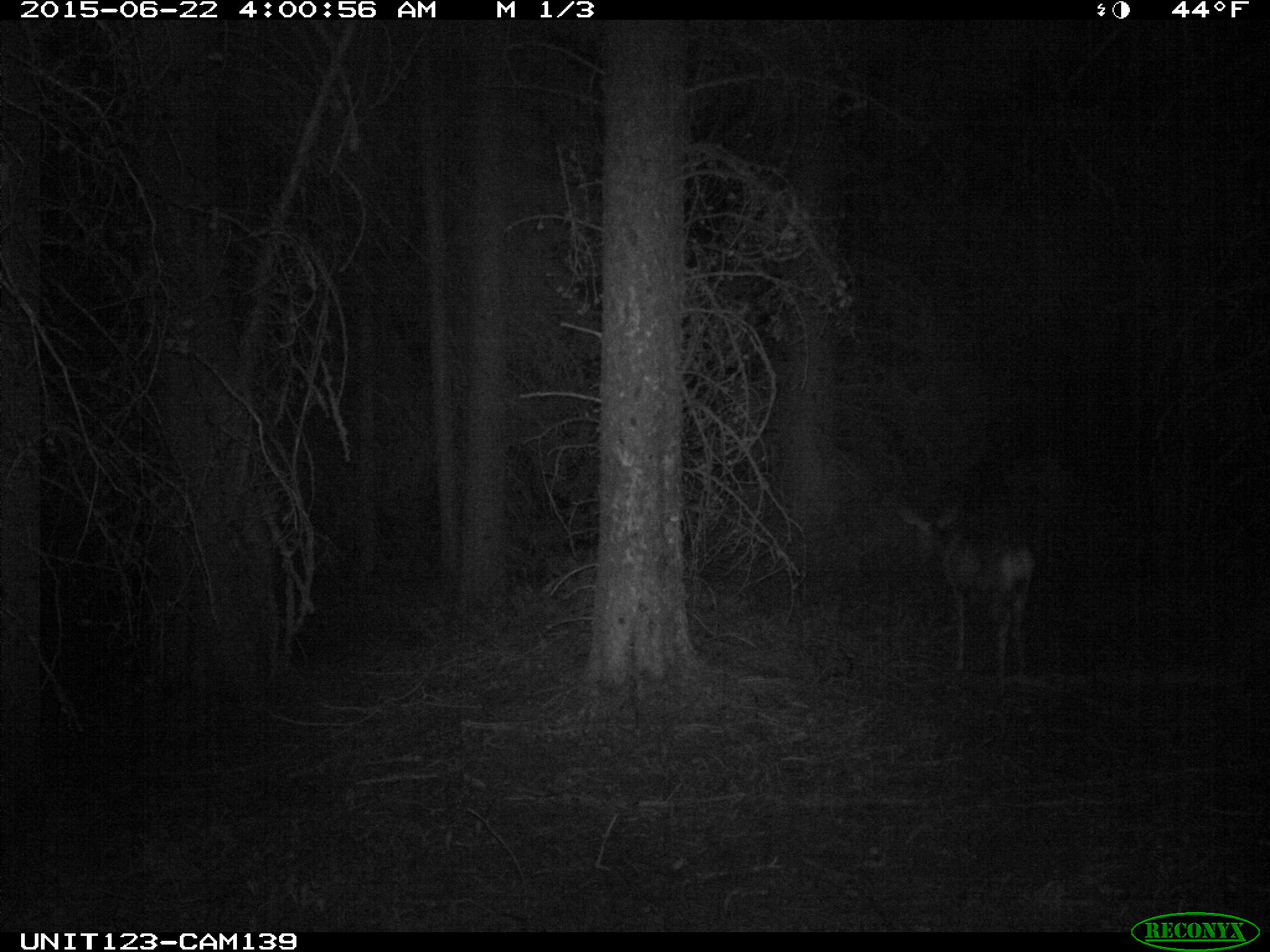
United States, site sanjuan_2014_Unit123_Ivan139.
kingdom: Animalia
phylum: Chordata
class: Mammalia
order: Artiodactyla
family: Cervidae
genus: Odocoileus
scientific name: Odocoileus hemionus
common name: mule deer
Odocoileus hemionus (mule deer).